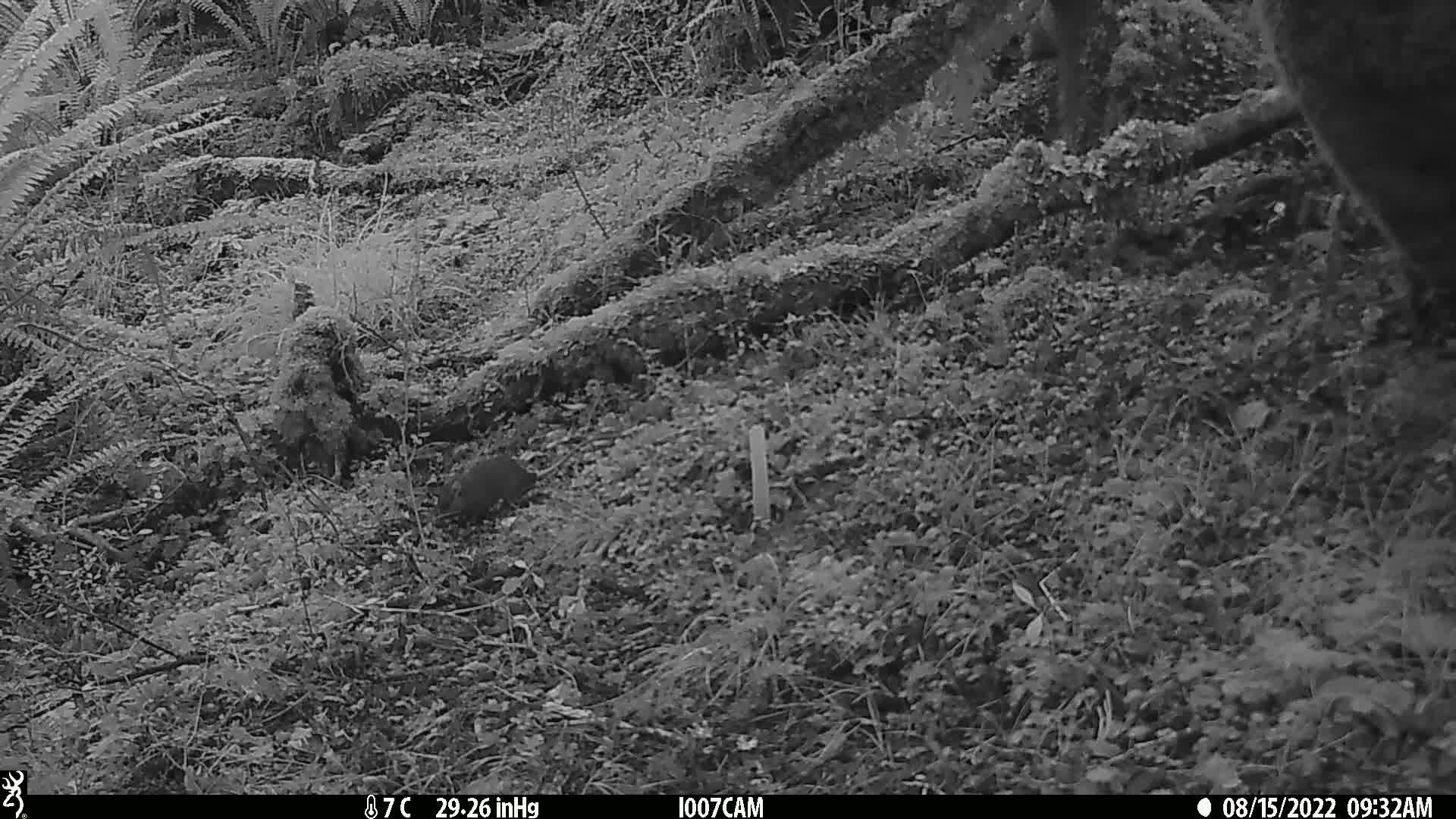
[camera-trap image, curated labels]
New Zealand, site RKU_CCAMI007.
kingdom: Animalia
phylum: Chordata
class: Mammalia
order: Rodentia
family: Muridae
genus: Rattus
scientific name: Rattus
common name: rat